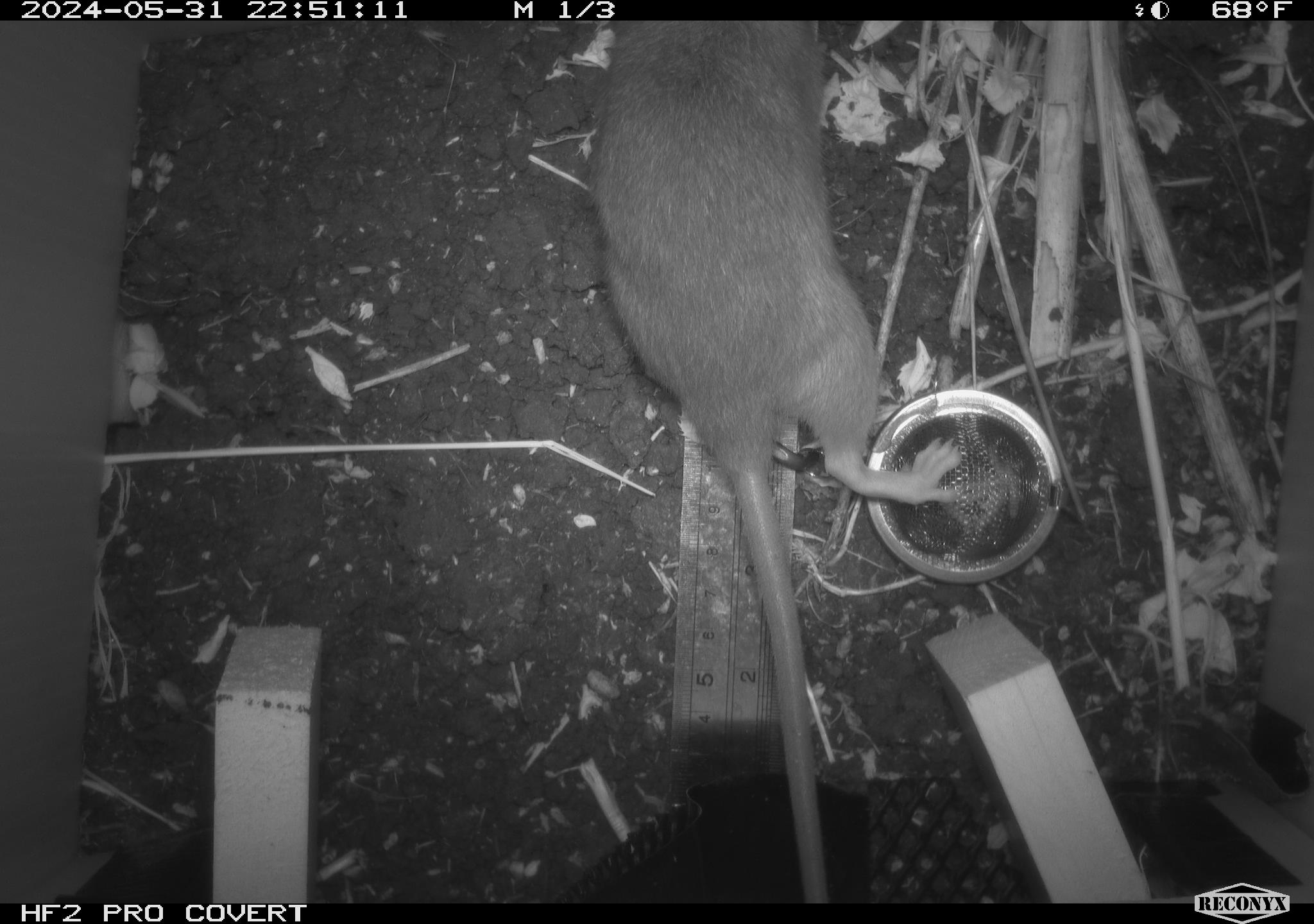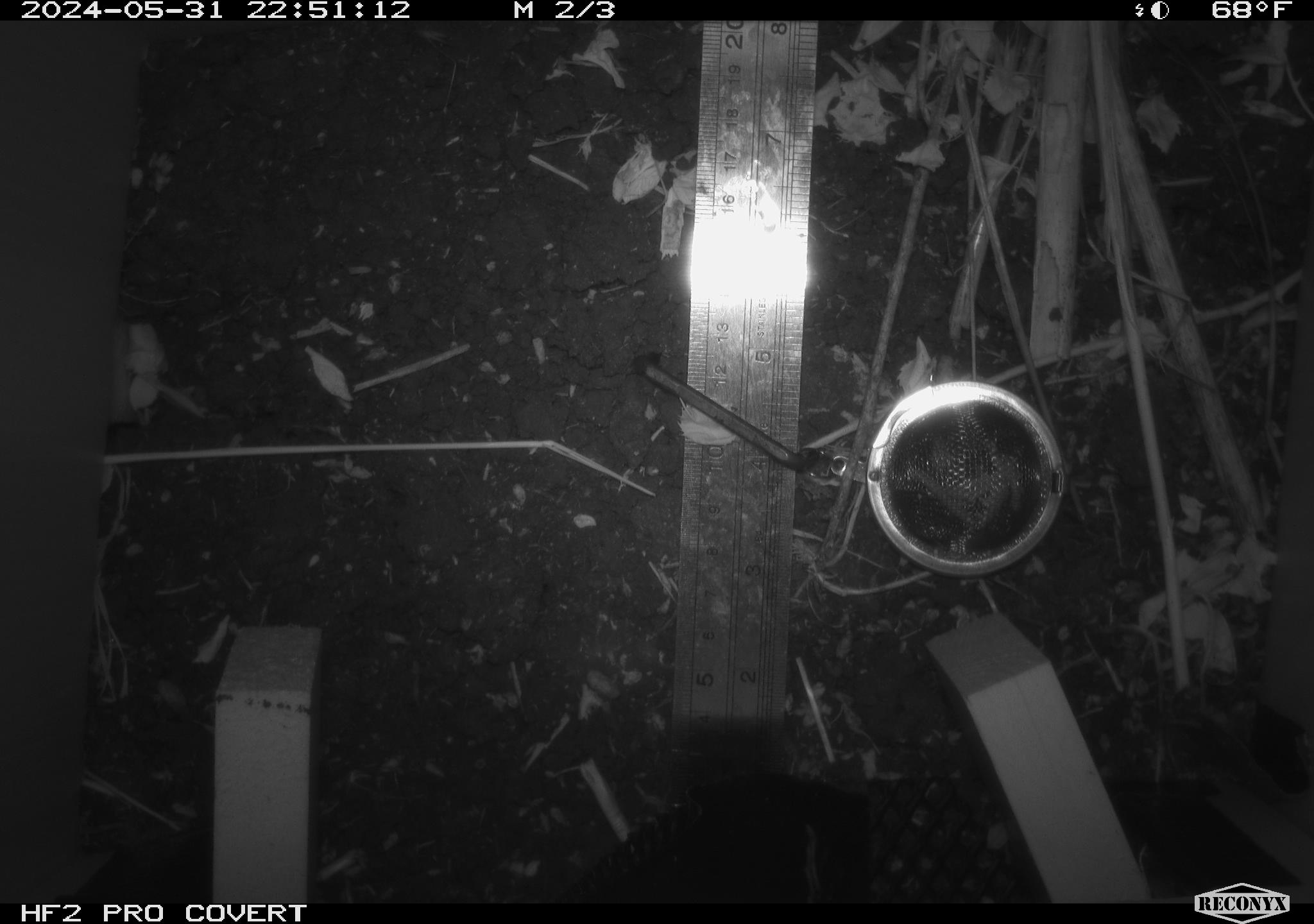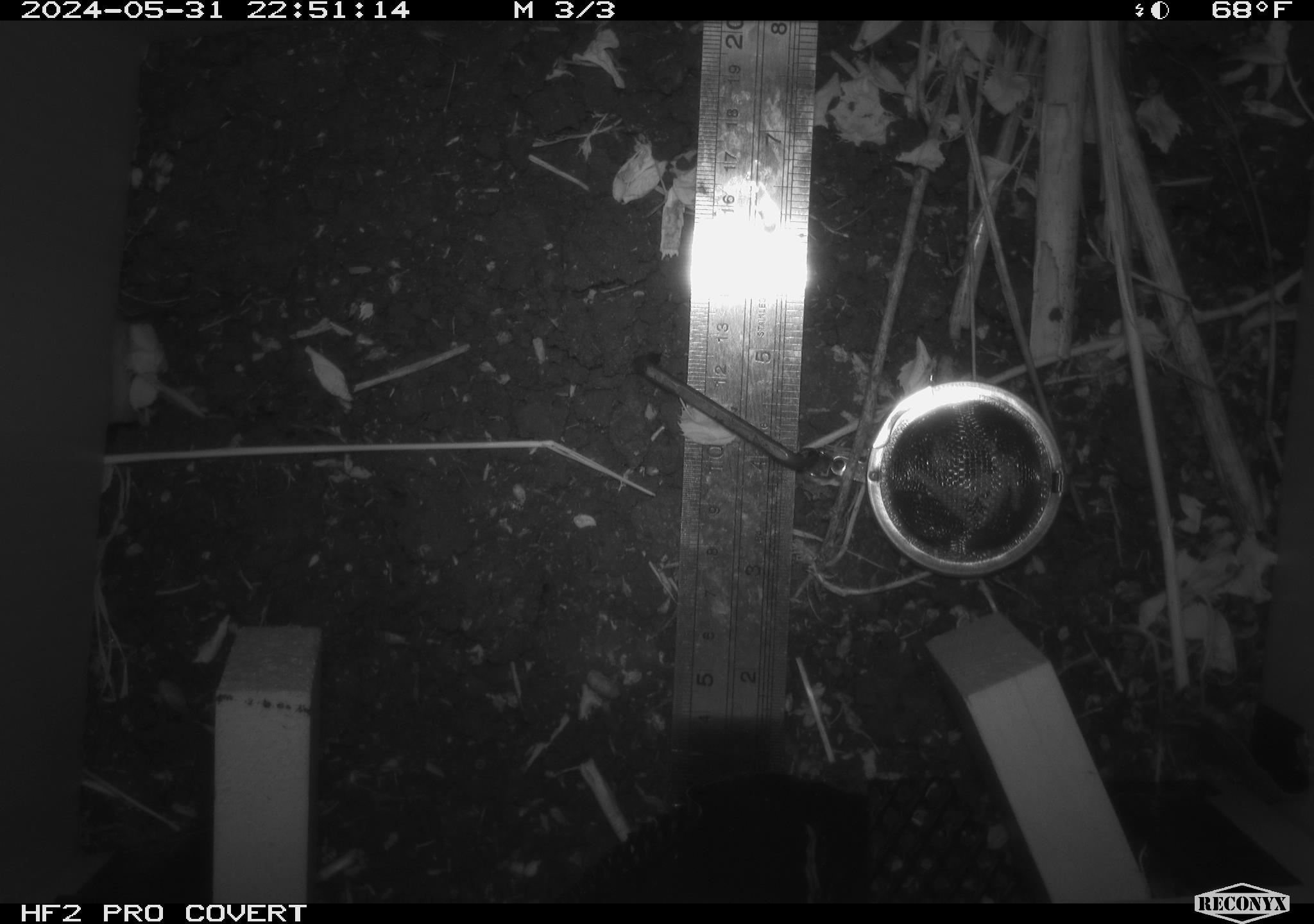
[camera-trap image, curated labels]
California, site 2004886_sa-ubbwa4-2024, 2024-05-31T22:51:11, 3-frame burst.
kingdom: Animalia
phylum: Chordata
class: Mammalia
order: Rodentia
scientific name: Rodentia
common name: woodrat or rat or mouse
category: woodrat or rat or mouse species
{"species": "woodrat or rat or mouse species (woodrat or rat or mouse) (Rodentia)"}